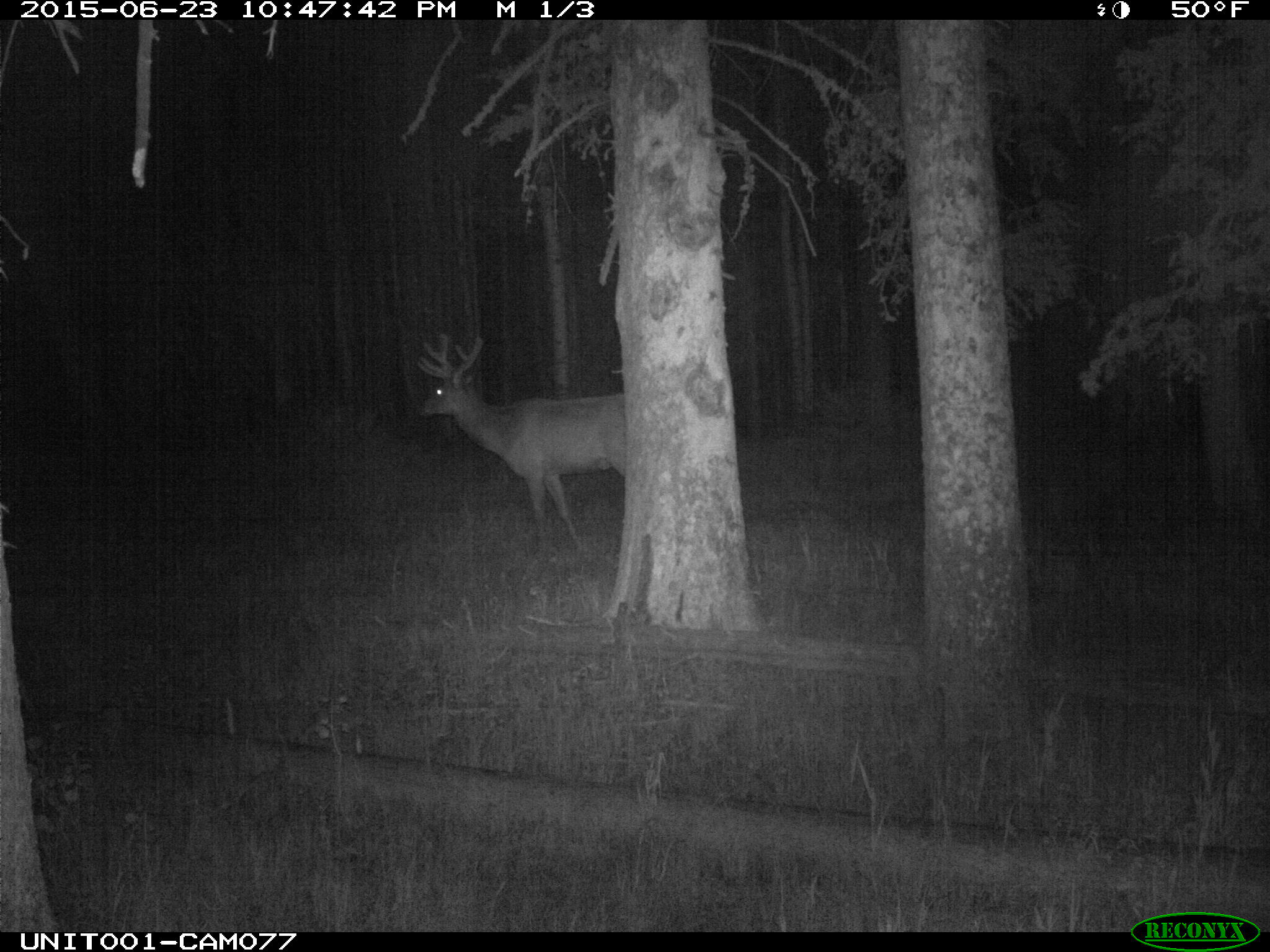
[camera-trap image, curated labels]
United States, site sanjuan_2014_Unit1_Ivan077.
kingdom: Animalia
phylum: Chordata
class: Mammalia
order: Artiodactyla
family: Cervidae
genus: Cervus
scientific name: Cervus elaphus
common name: red deer